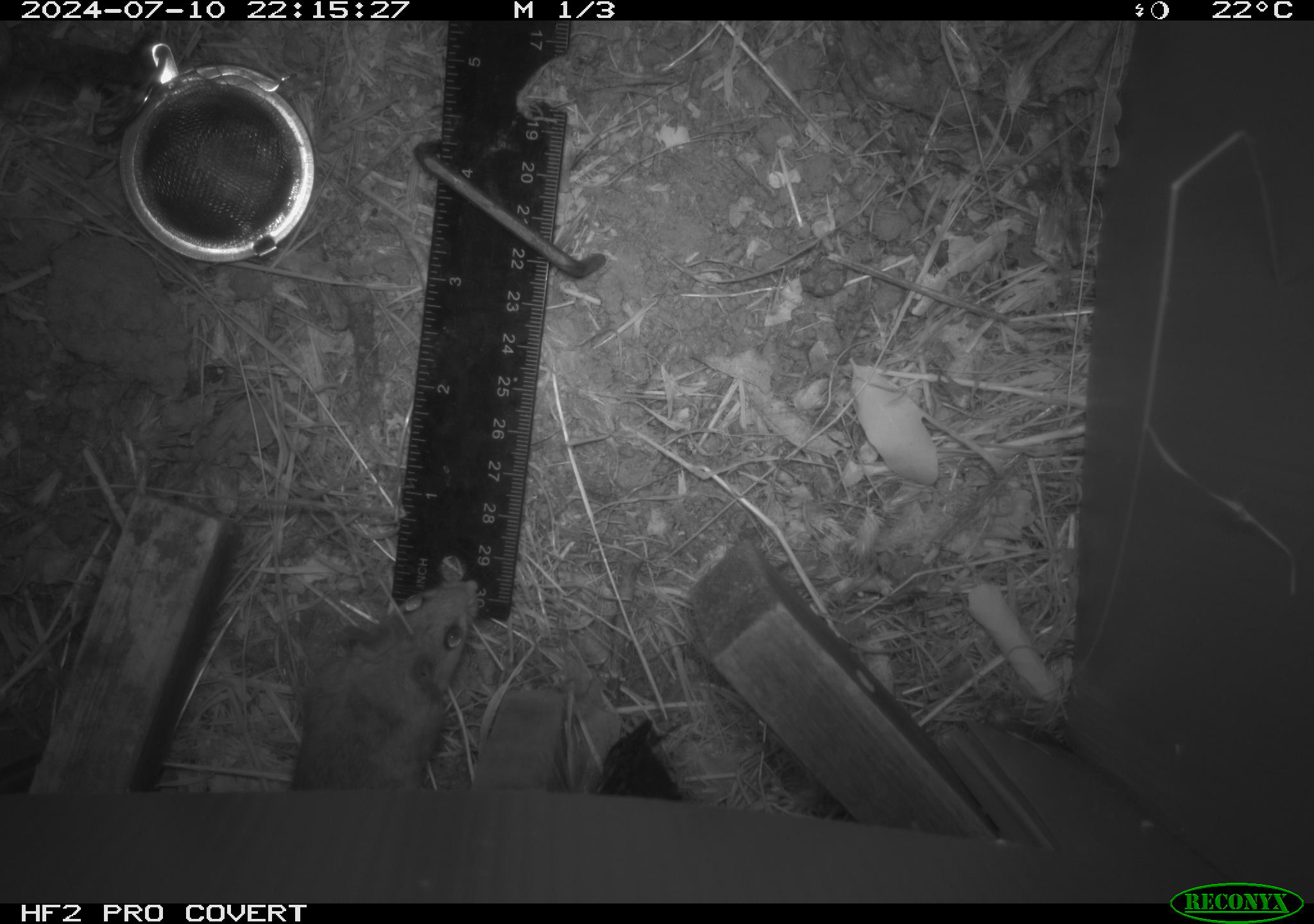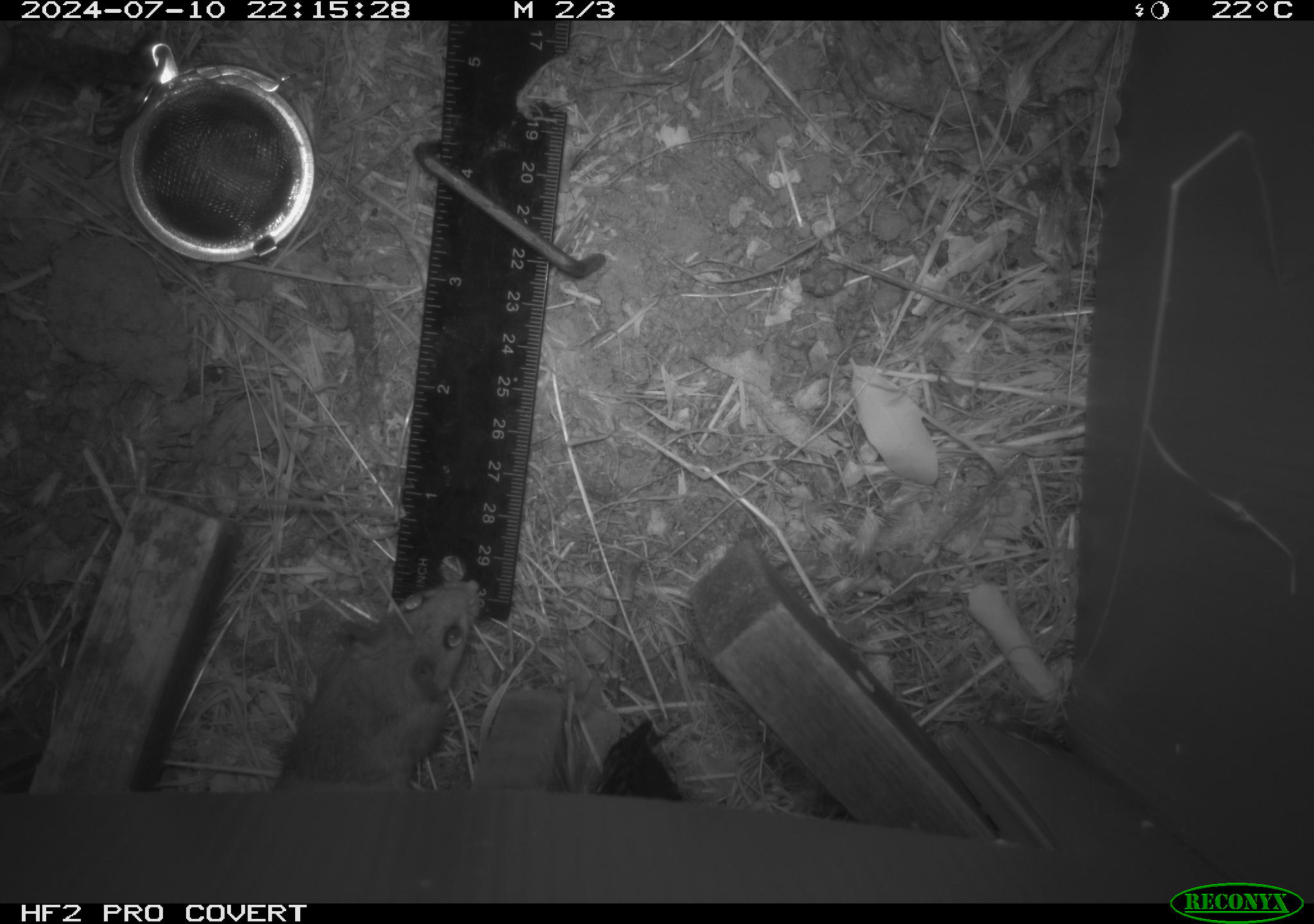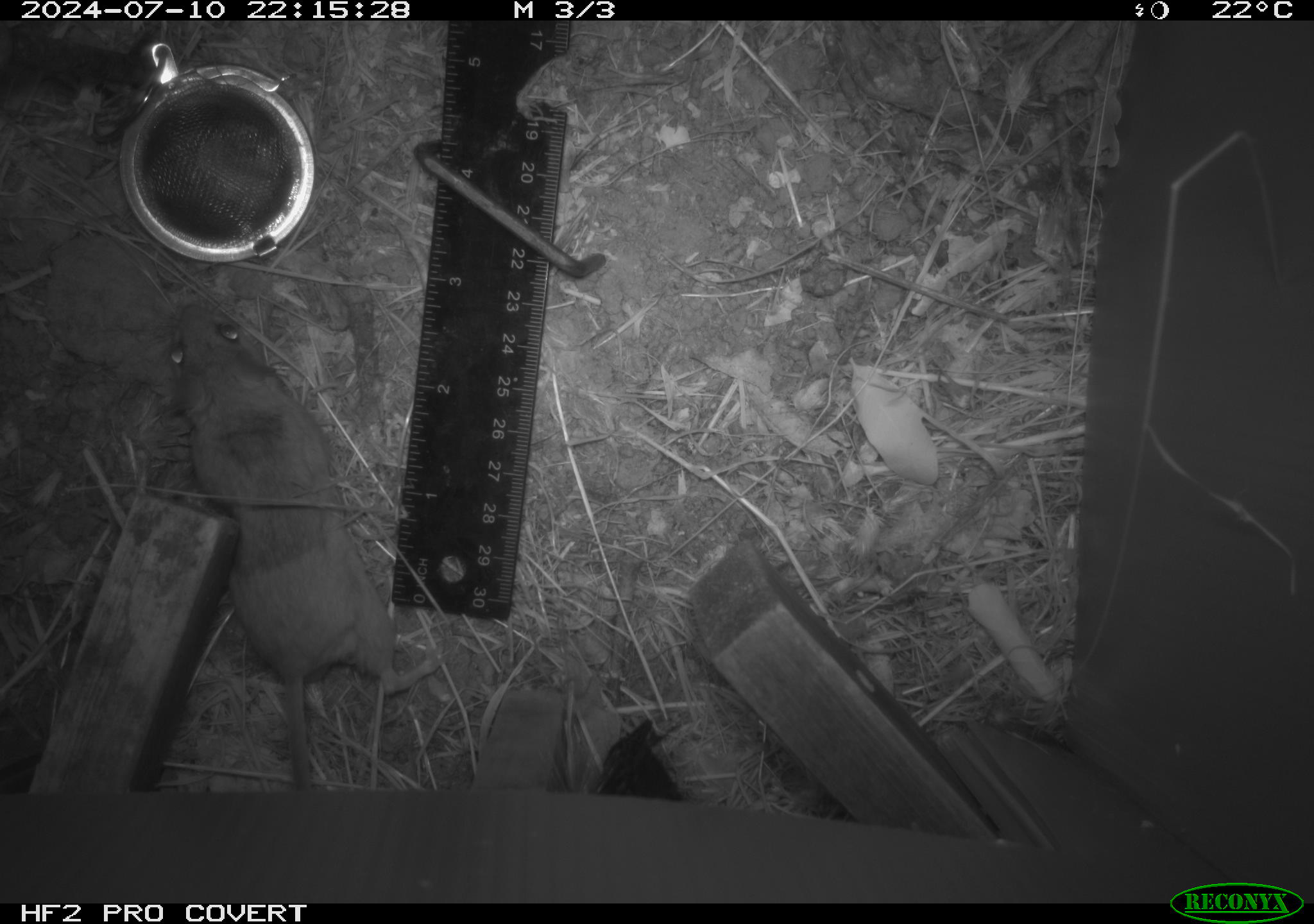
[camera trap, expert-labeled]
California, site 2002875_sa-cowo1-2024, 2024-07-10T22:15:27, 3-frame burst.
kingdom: Animalia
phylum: Chordata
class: Mammalia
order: Rodentia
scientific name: Rodentia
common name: rodent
Rodent (Rodentia).